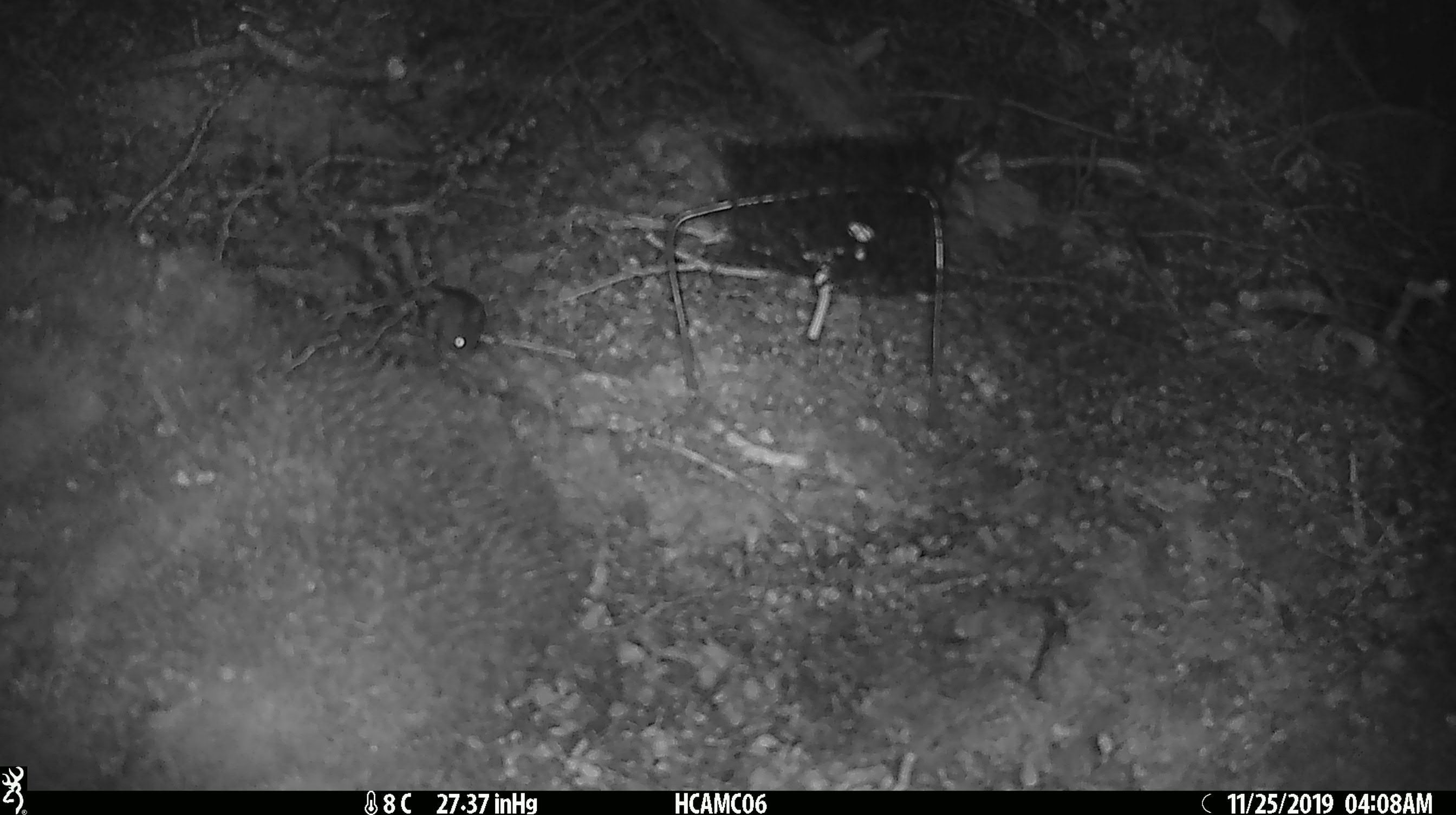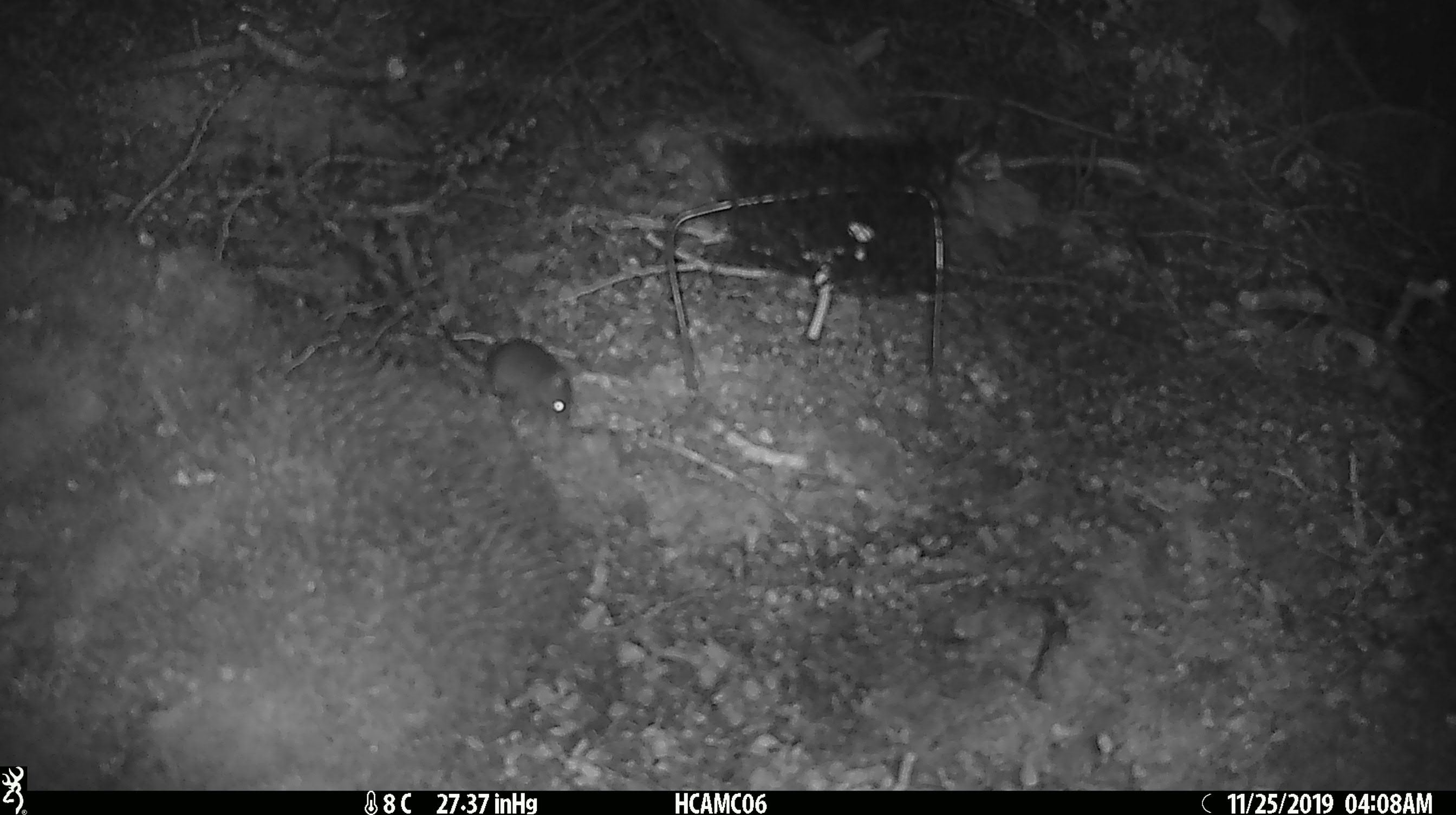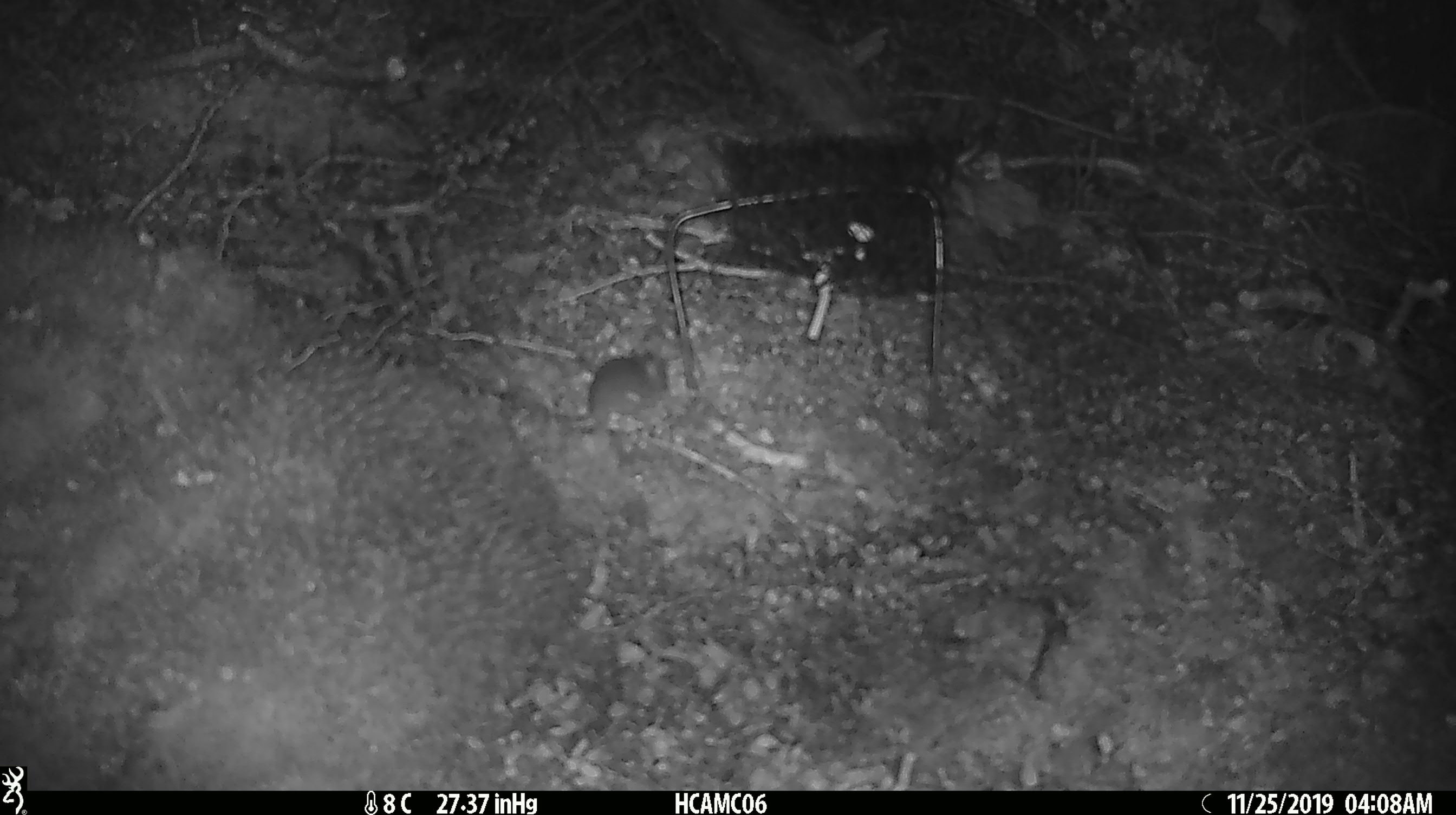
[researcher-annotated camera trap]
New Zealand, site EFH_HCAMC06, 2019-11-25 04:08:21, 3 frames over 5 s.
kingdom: Animalia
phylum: Chordata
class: Mammalia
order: Rodentia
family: Muridae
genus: Mus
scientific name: Mus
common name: mouse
Mouse (Mus).